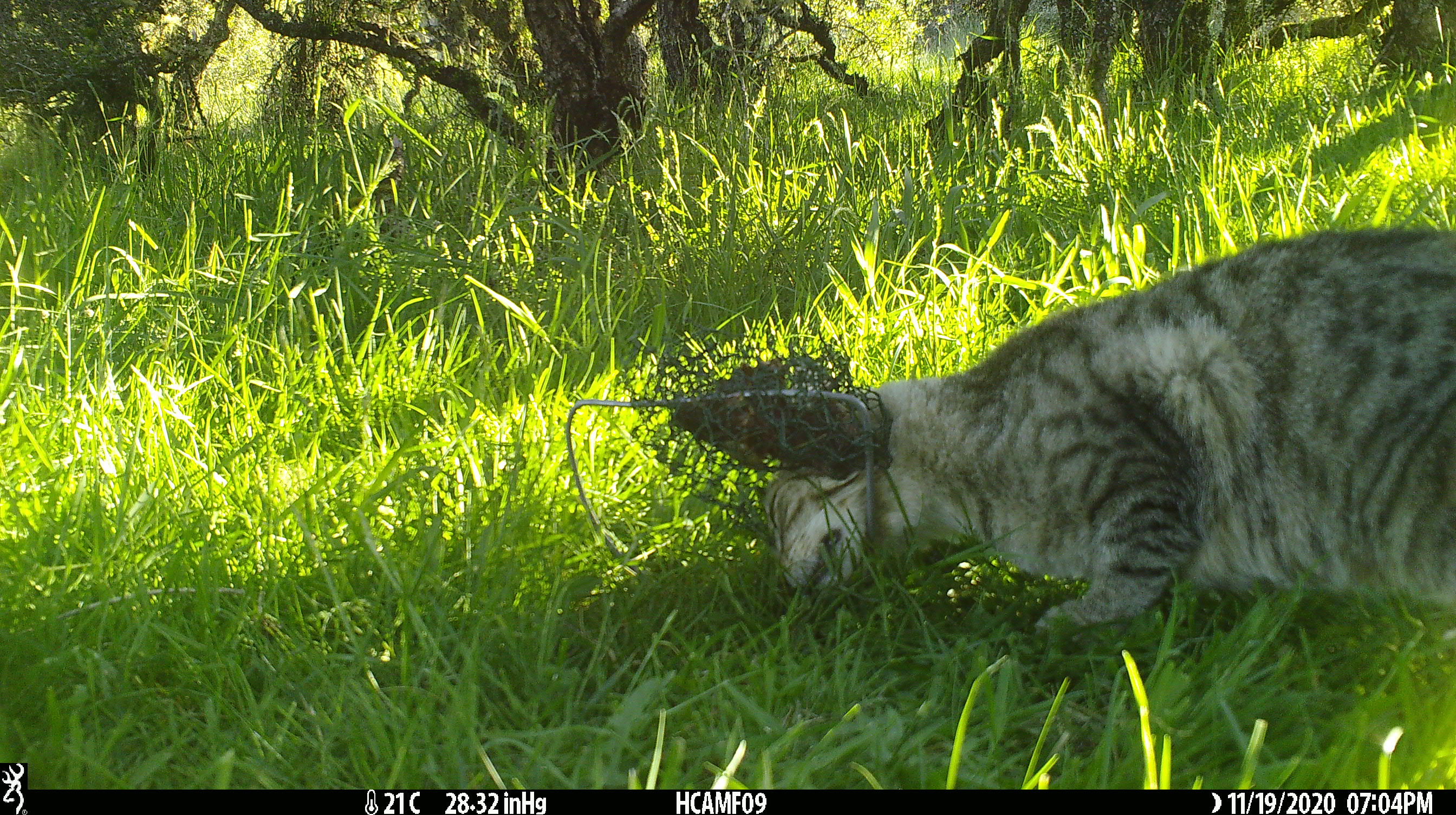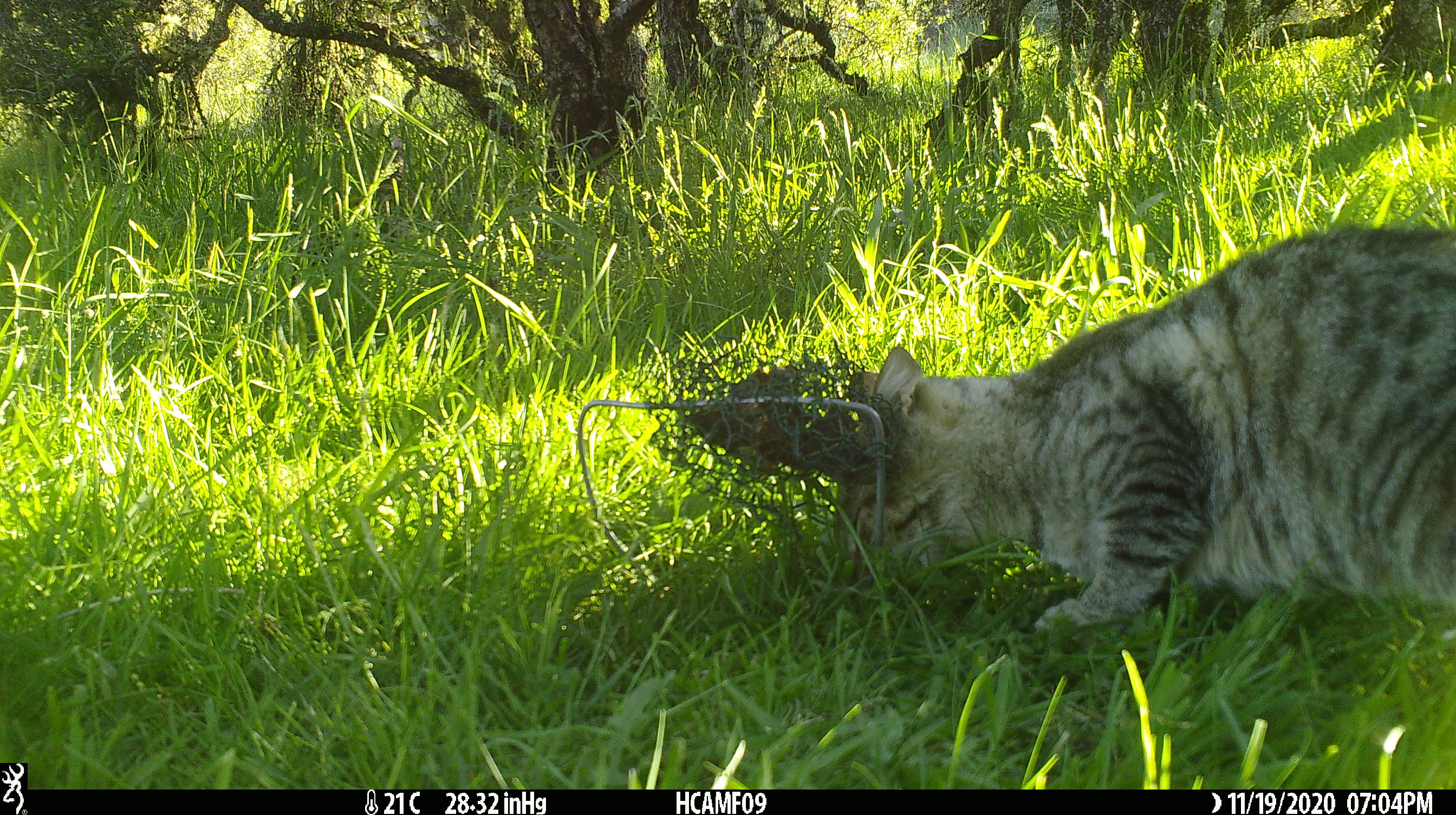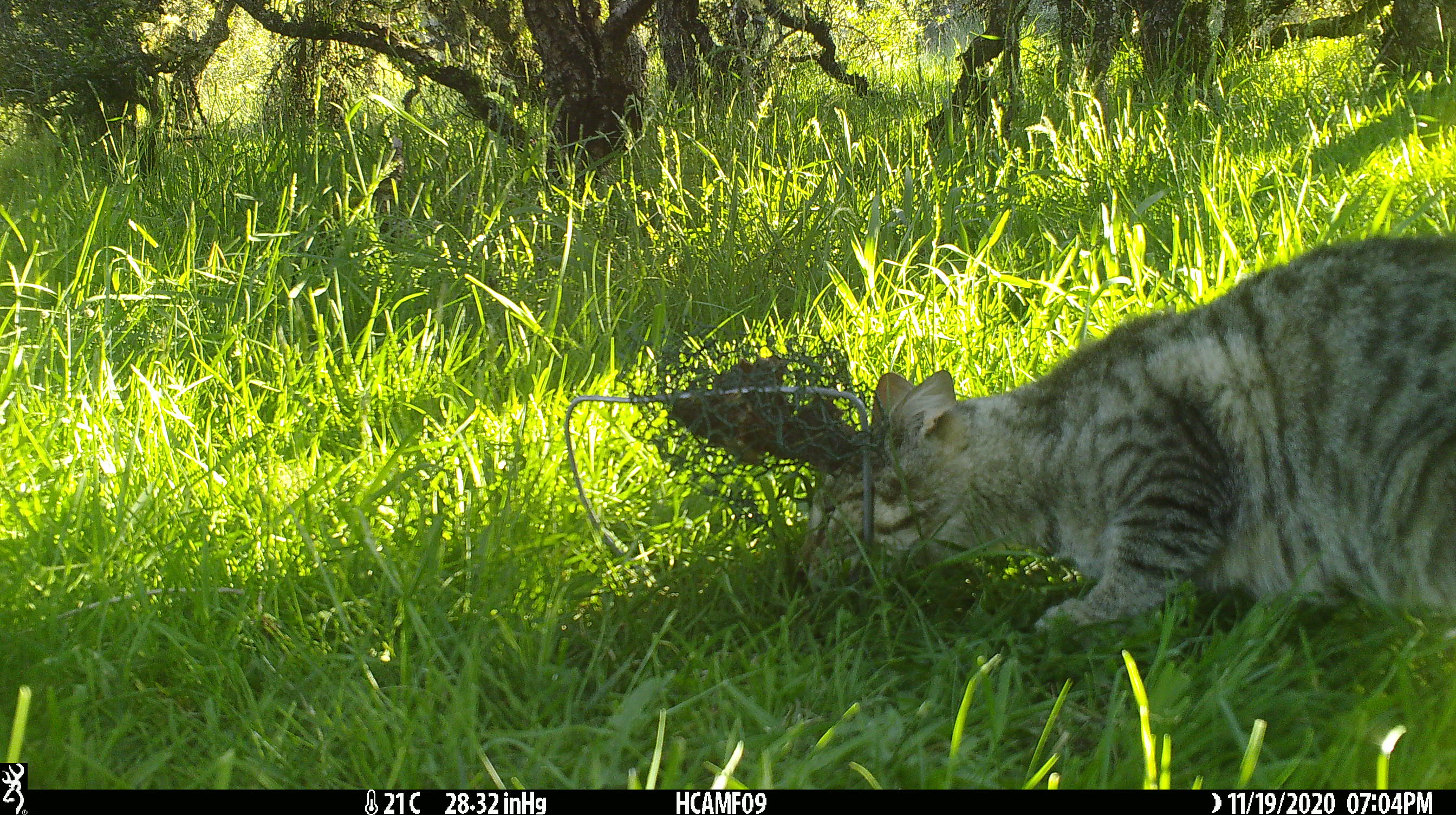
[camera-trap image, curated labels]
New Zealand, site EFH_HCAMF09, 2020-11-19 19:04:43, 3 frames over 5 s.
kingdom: Animalia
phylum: Chordata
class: Mammalia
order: Carnivora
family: Felidae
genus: Felis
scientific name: Felis catus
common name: domestic cat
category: cat